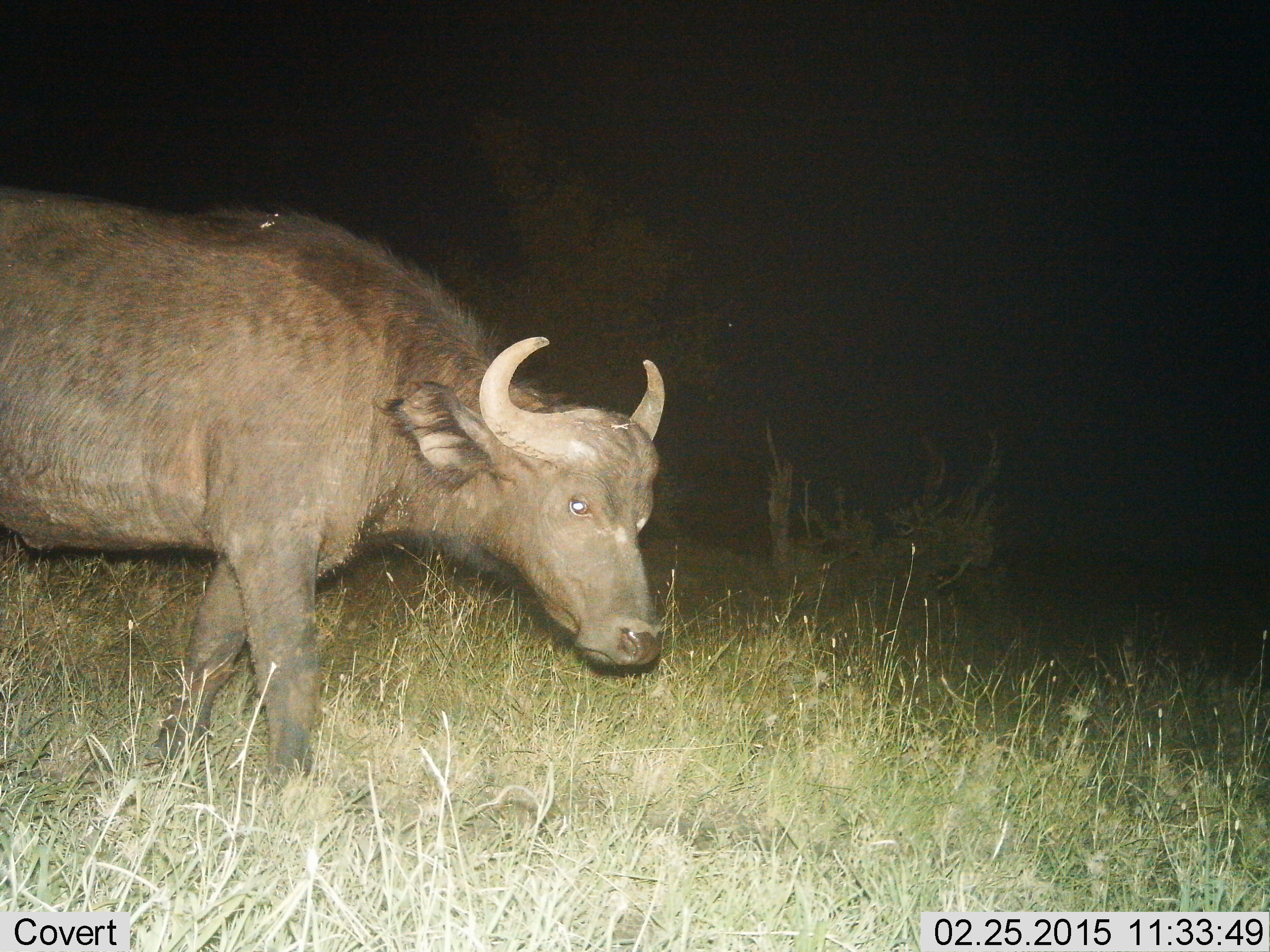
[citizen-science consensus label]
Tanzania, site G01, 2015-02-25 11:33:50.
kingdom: Animalia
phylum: Chordata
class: Mammalia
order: Artiodactyla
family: Bovidae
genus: Syncerus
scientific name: Syncerus caffer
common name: cape buffalo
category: buffalo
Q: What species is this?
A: Buffalo (cape buffalo) (Syncerus caffer).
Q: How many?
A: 1.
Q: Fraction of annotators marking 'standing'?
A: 0%.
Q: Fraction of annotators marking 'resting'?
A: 0%.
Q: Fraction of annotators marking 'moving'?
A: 91%.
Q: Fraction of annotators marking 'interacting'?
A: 0%.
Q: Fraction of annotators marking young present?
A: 0%.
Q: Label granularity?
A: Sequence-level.